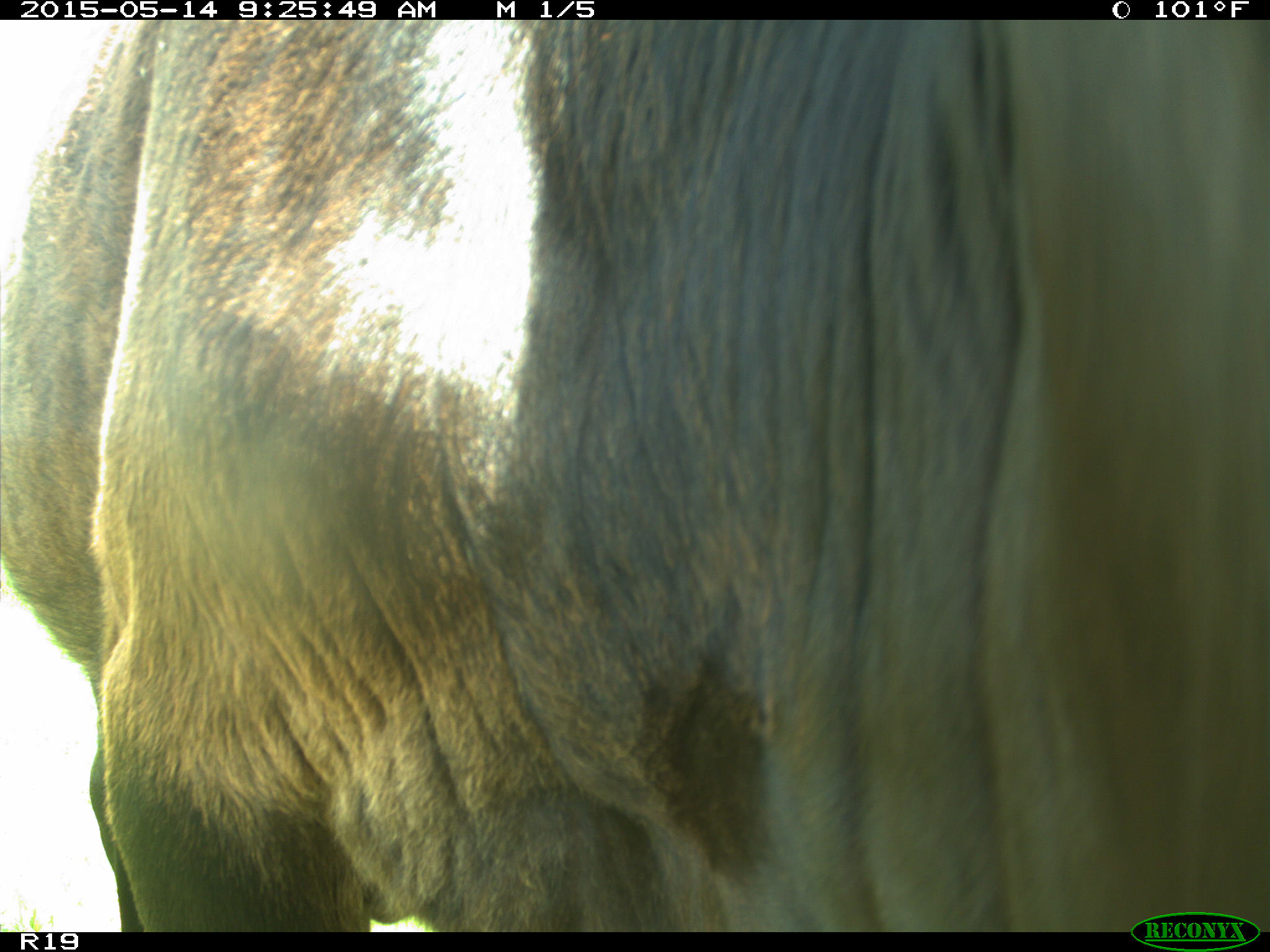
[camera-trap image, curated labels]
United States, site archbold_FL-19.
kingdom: Animalia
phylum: Chordata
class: Mammalia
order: Artiodactyla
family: Bovidae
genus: Bos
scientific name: Bos taurus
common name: domestic cow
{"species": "Bos taurus (domestic cow)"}